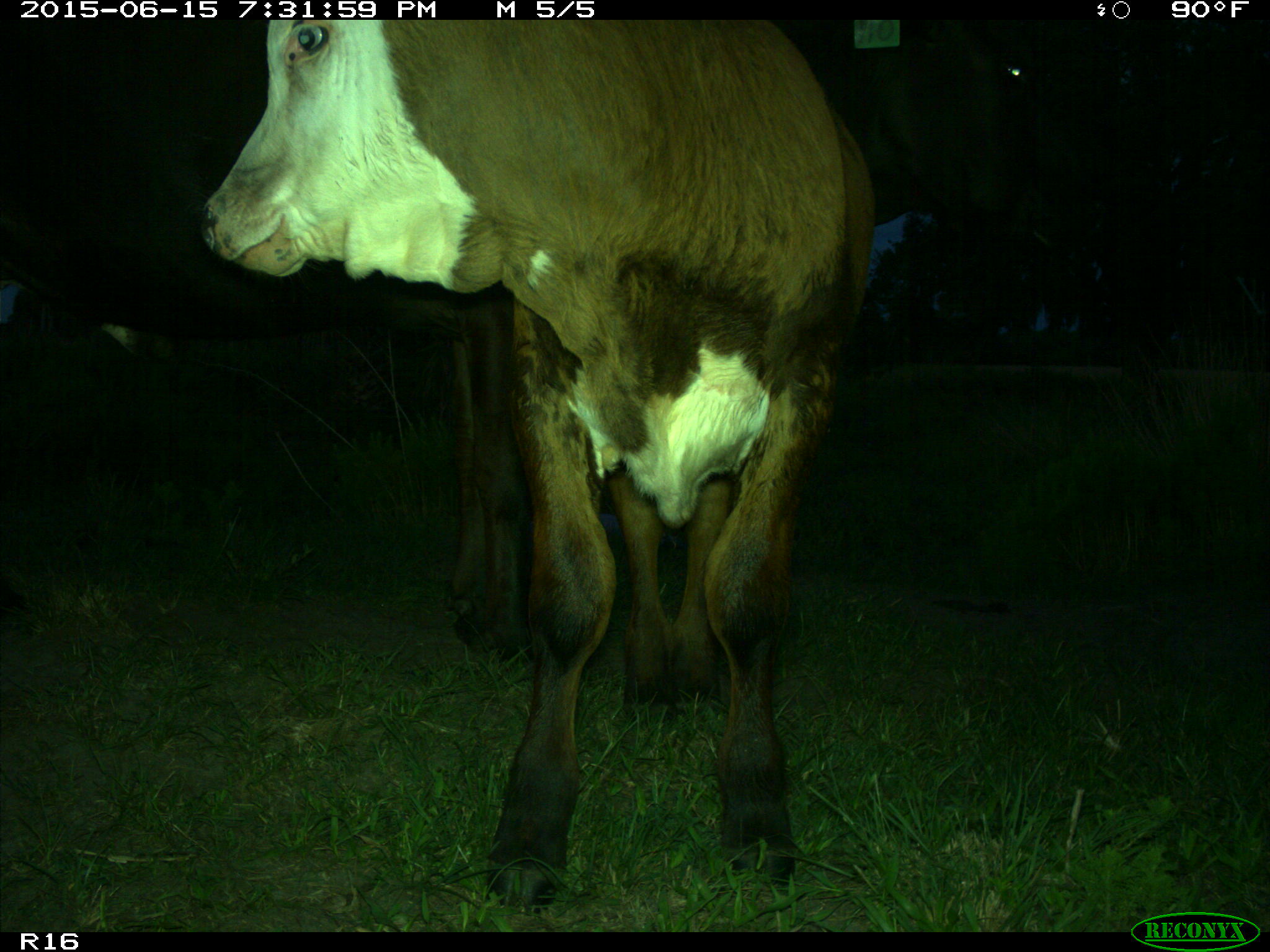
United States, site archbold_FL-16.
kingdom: Animalia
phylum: Chordata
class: Mammalia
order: Artiodactyla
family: Bovidae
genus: Bos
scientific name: Bos taurus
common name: domestic cow